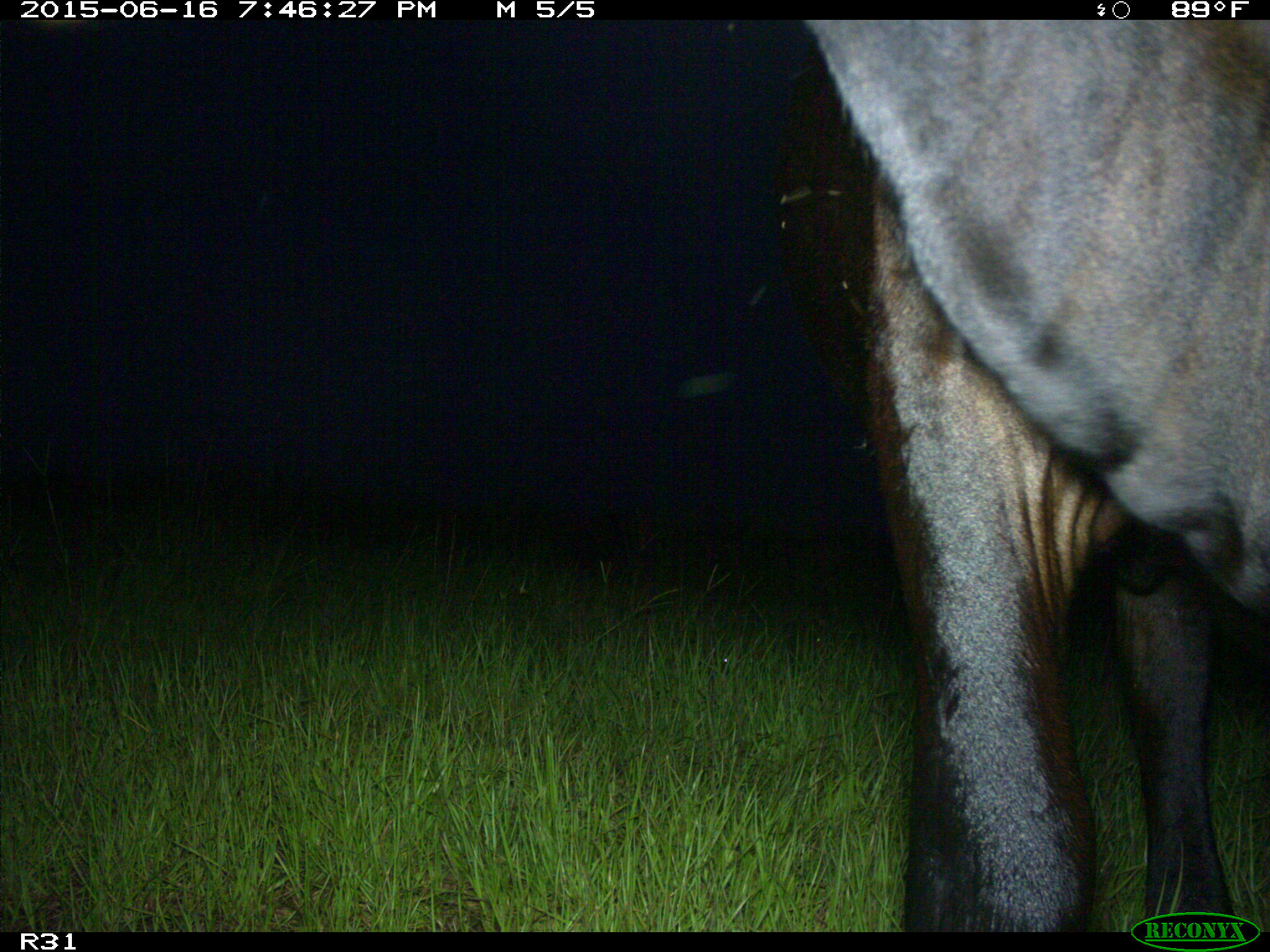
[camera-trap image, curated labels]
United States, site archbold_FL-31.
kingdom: Animalia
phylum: Chordata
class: Mammalia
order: Artiodactyla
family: Bovidae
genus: Bos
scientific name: Bos taurus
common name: domestic cow